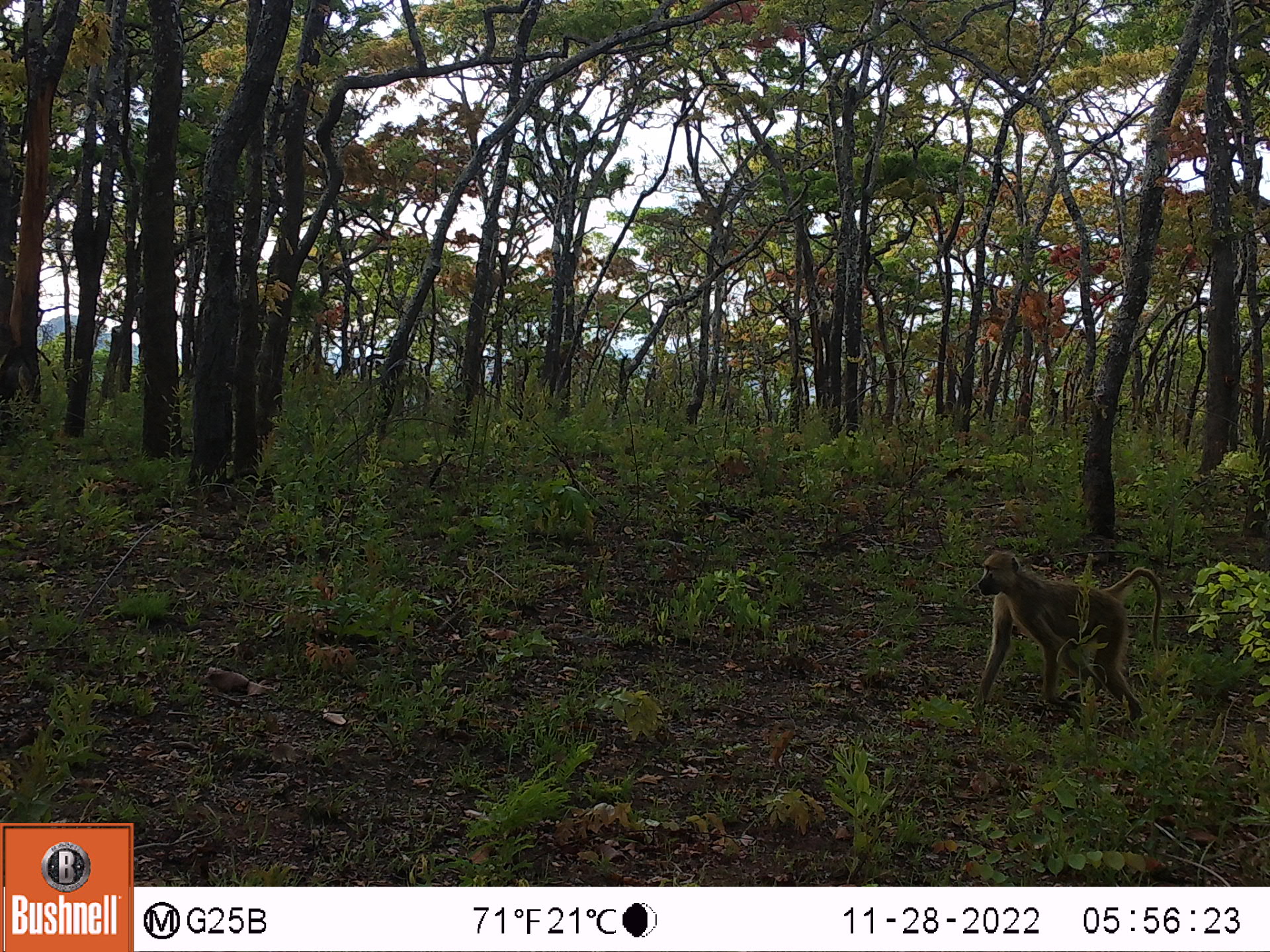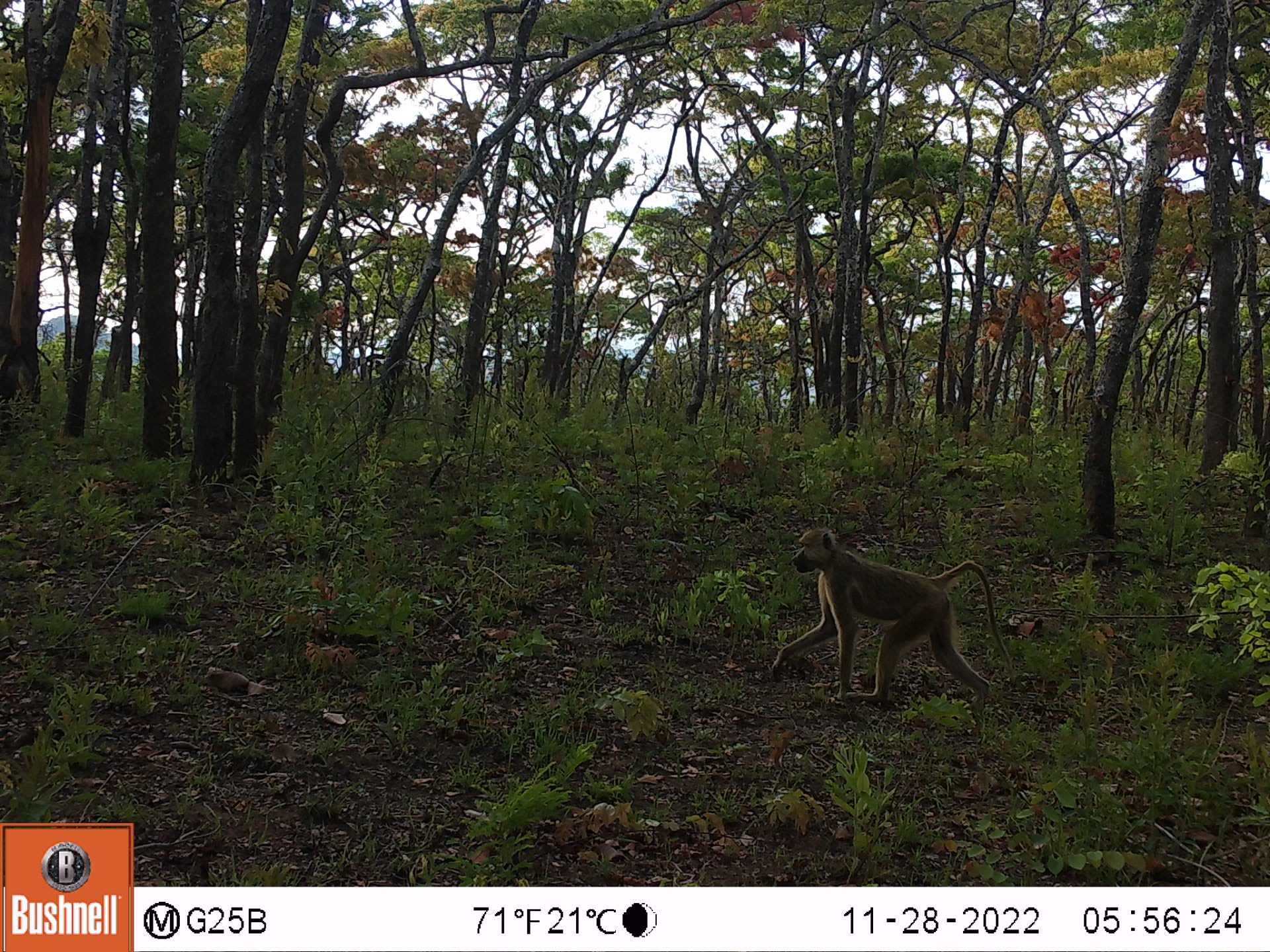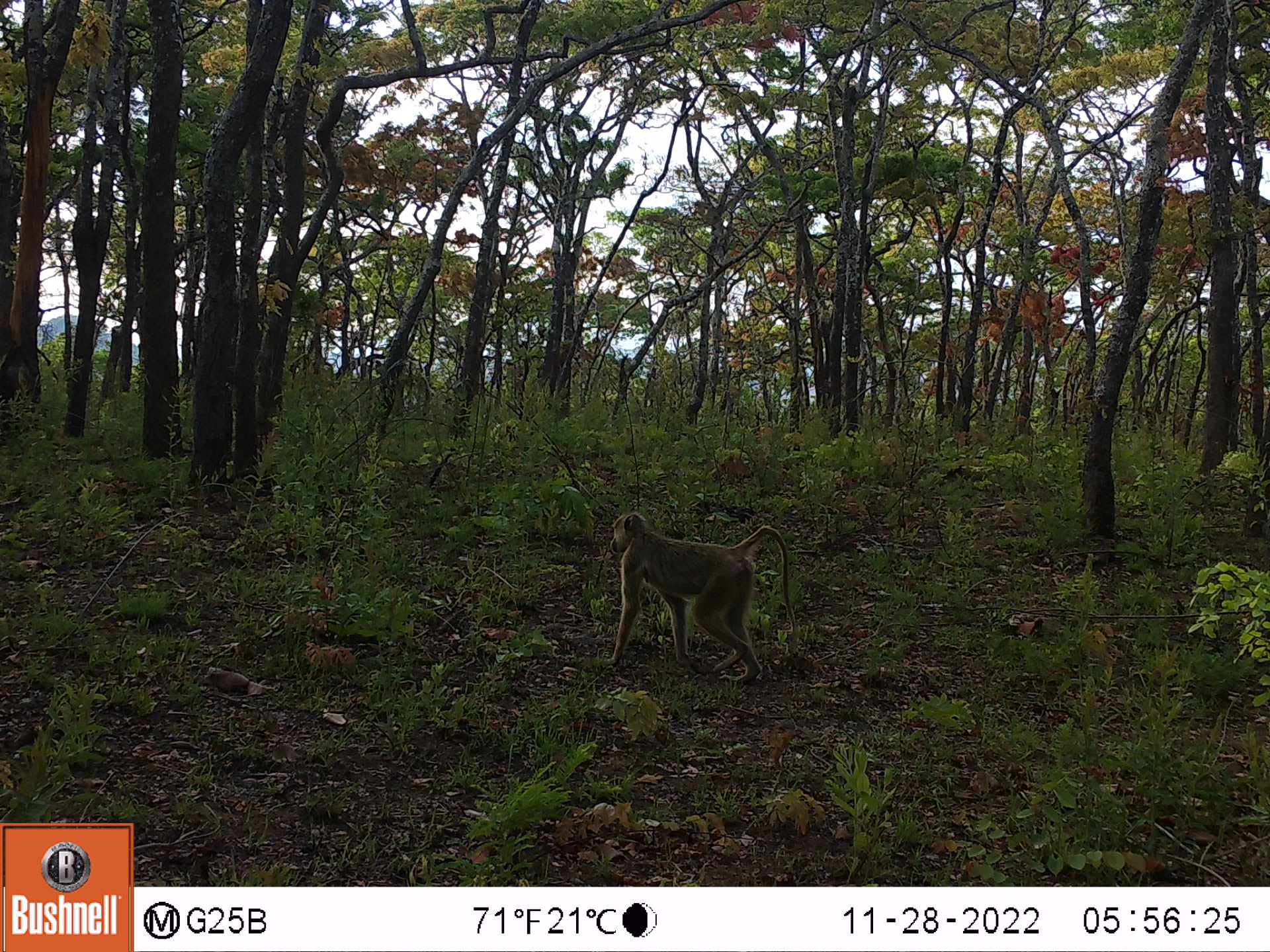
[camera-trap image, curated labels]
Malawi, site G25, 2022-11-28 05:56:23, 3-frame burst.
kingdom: Animalia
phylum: Chordata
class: Mammalia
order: Primates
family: Cercopithecidae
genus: Papio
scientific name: Papio cynocephalus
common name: yellow baboon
Yellow baboon (Papio cynocephalus), count 1.